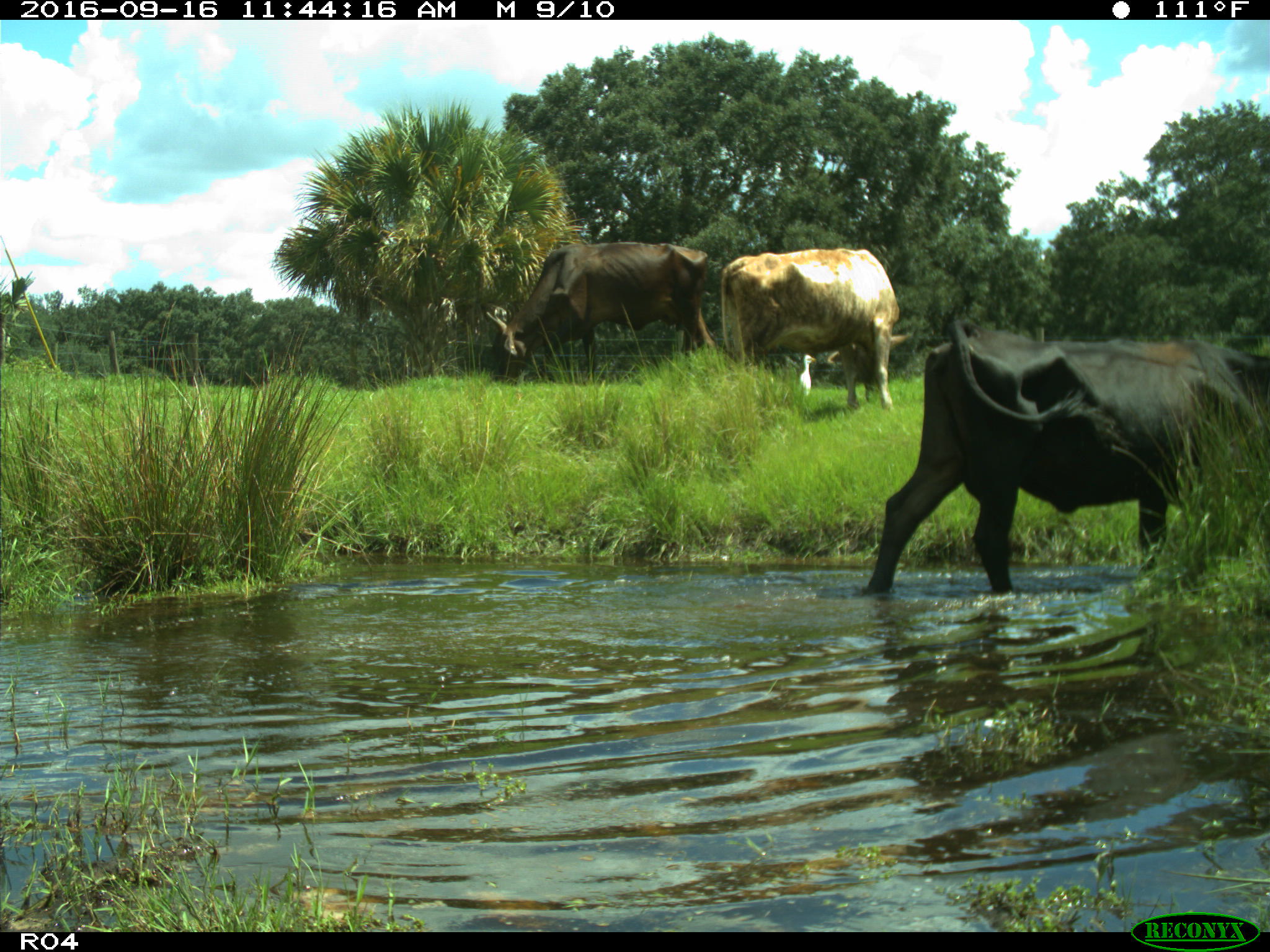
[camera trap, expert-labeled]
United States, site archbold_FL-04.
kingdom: Animalia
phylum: Chordata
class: Mammalia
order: Artiodactyla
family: Bovidae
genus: Bos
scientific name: Bos taurus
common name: domestic cow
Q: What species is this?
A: Bos taurus (domestic cow).